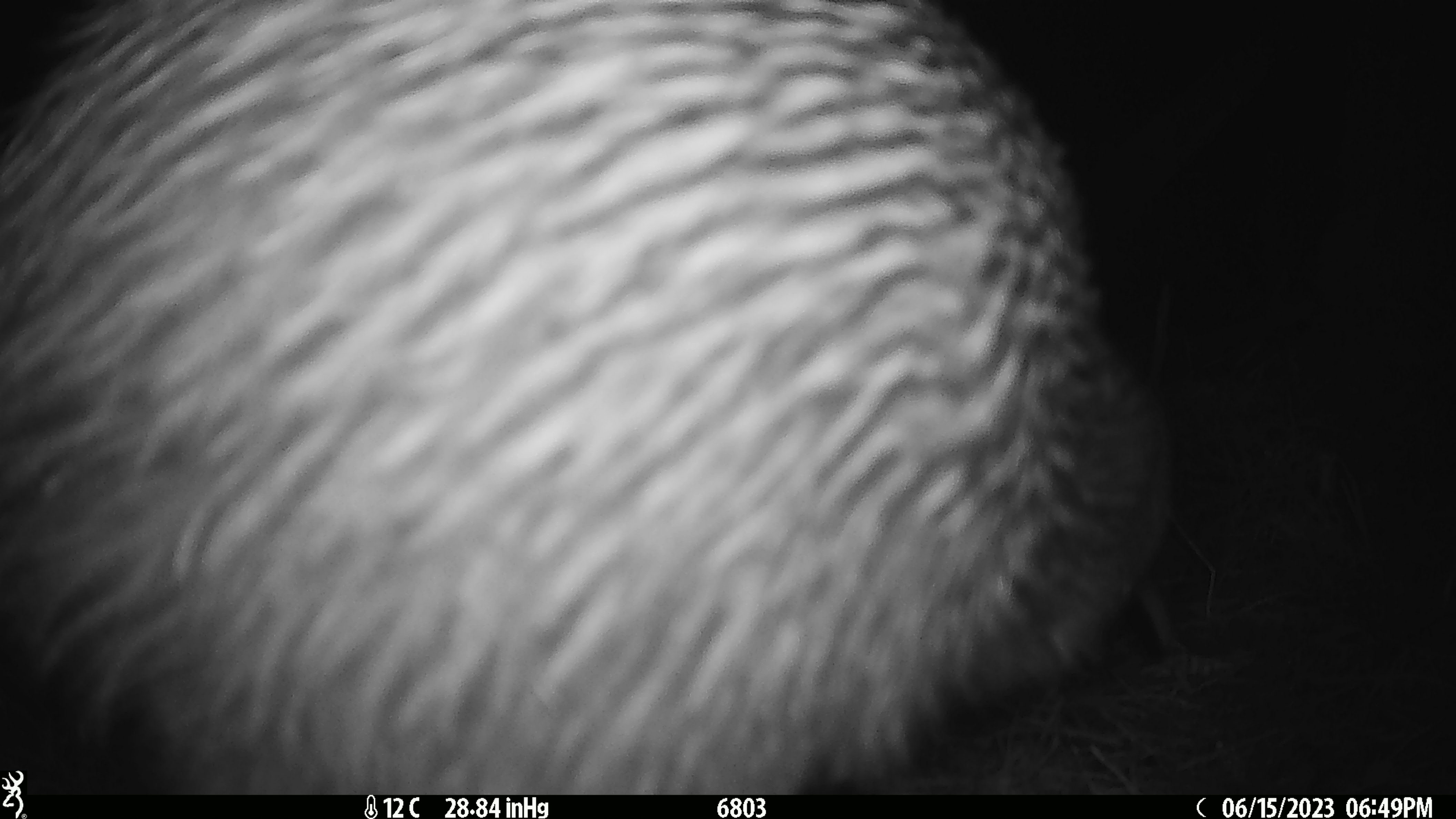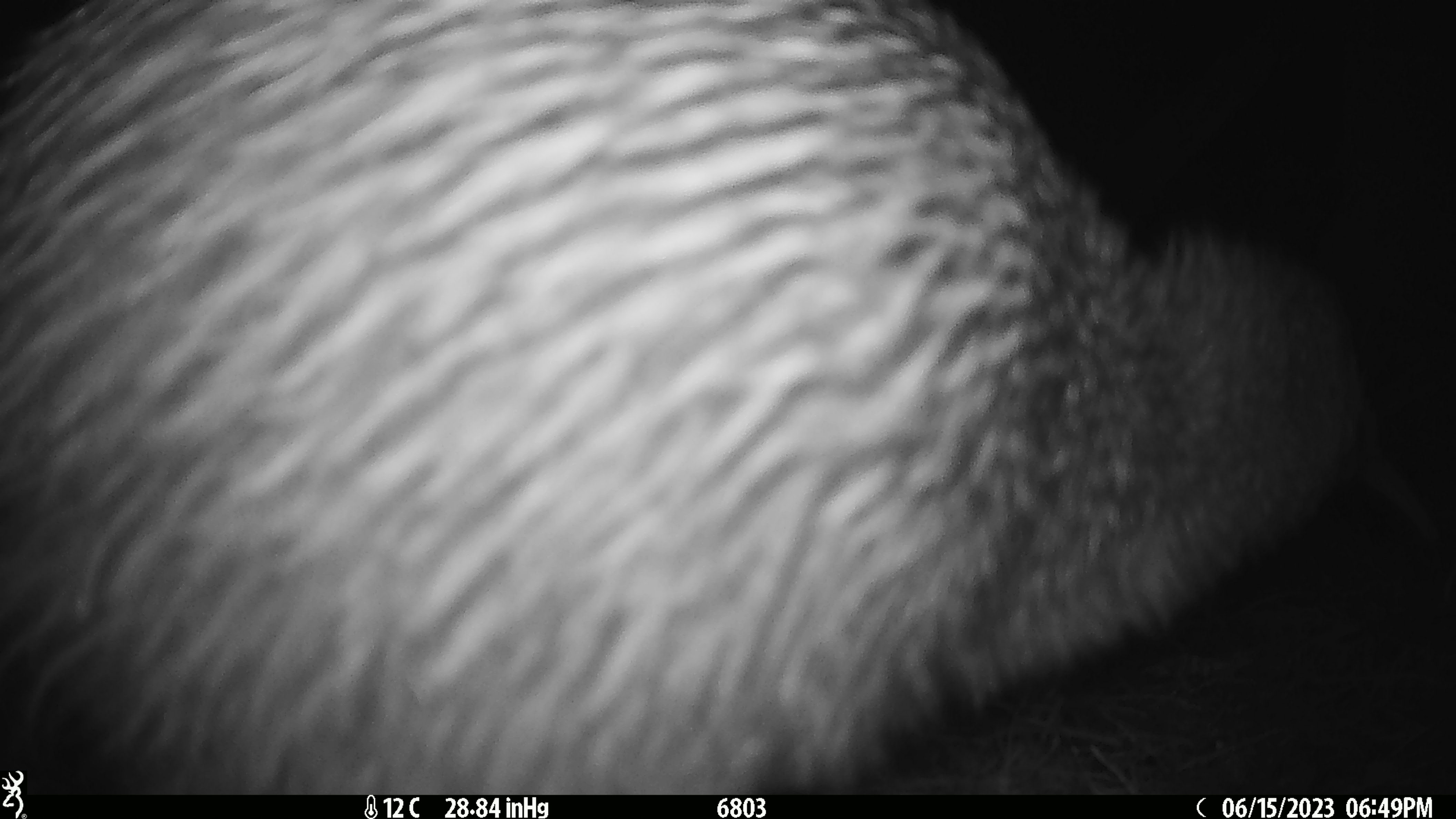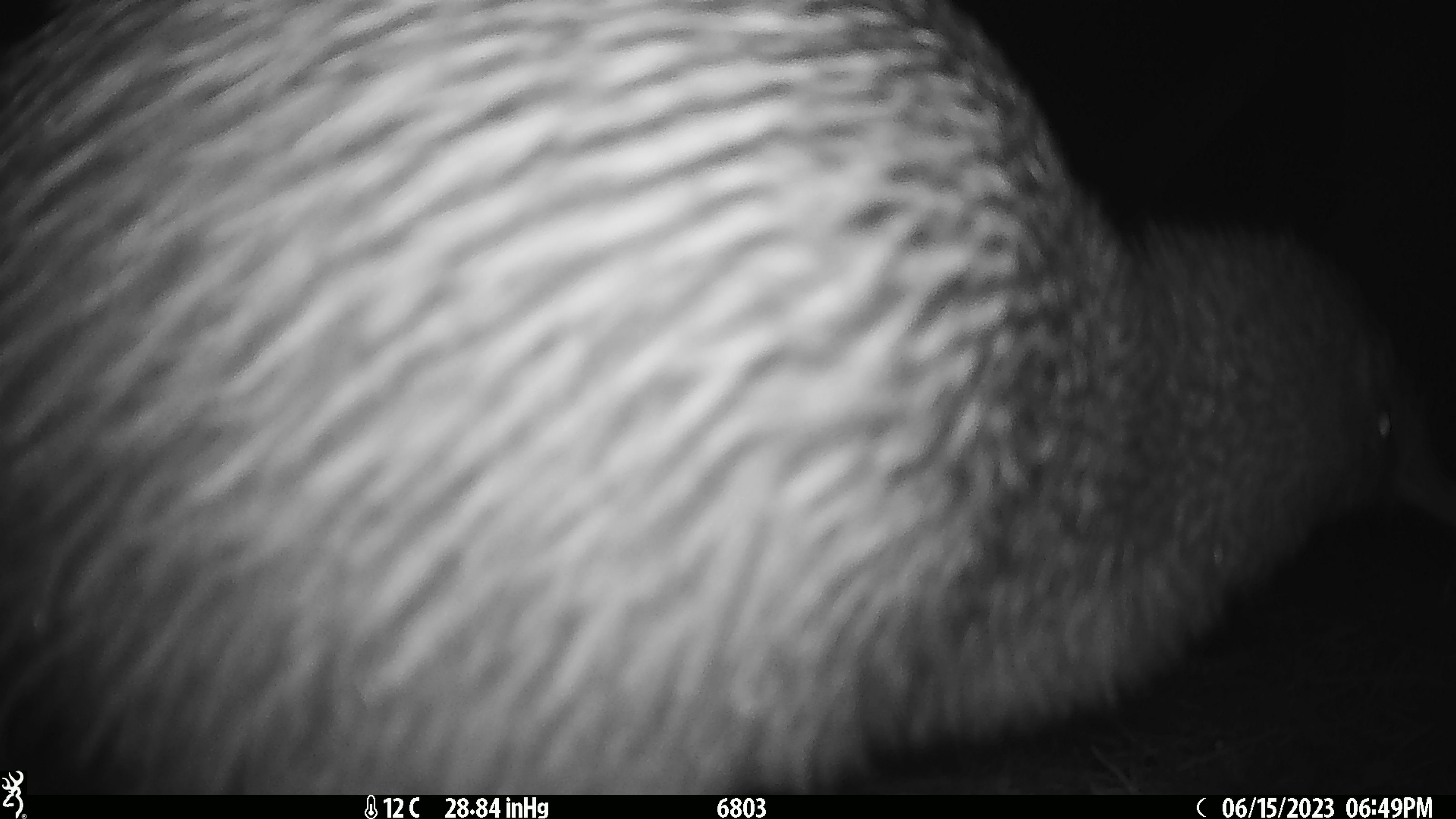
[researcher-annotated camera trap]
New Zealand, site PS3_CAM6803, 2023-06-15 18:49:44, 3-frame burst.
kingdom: Animalia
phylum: Chordata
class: Aves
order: Apterygiformes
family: Apterygidae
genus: Apteryx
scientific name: Apteryx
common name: kiwi